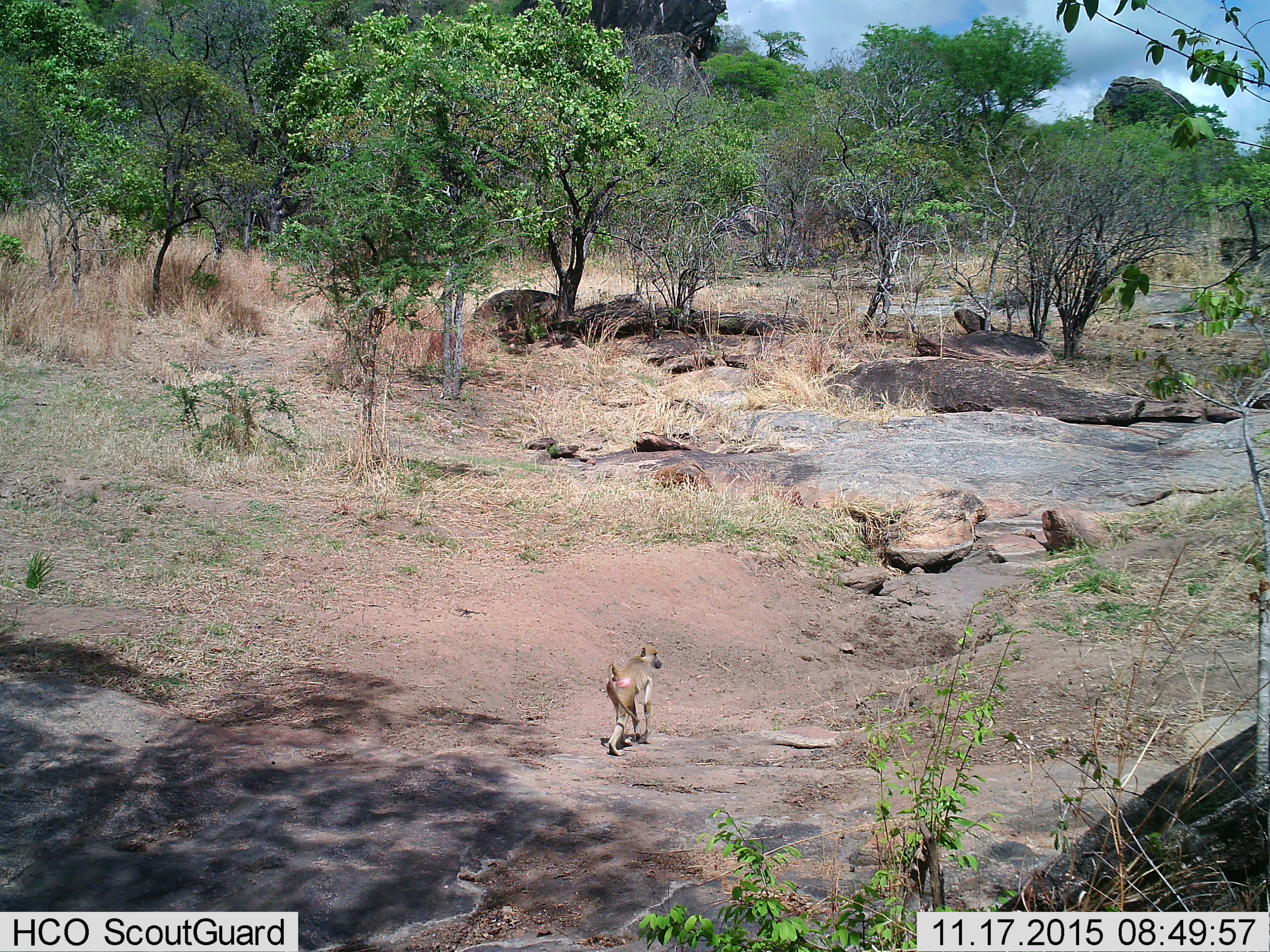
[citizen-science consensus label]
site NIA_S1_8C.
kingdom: Animalia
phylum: Chordata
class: Mammalia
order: Primates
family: Cercopithecidae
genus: Papio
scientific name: Papio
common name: baboon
Baboon (Papio), count 1. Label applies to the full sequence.